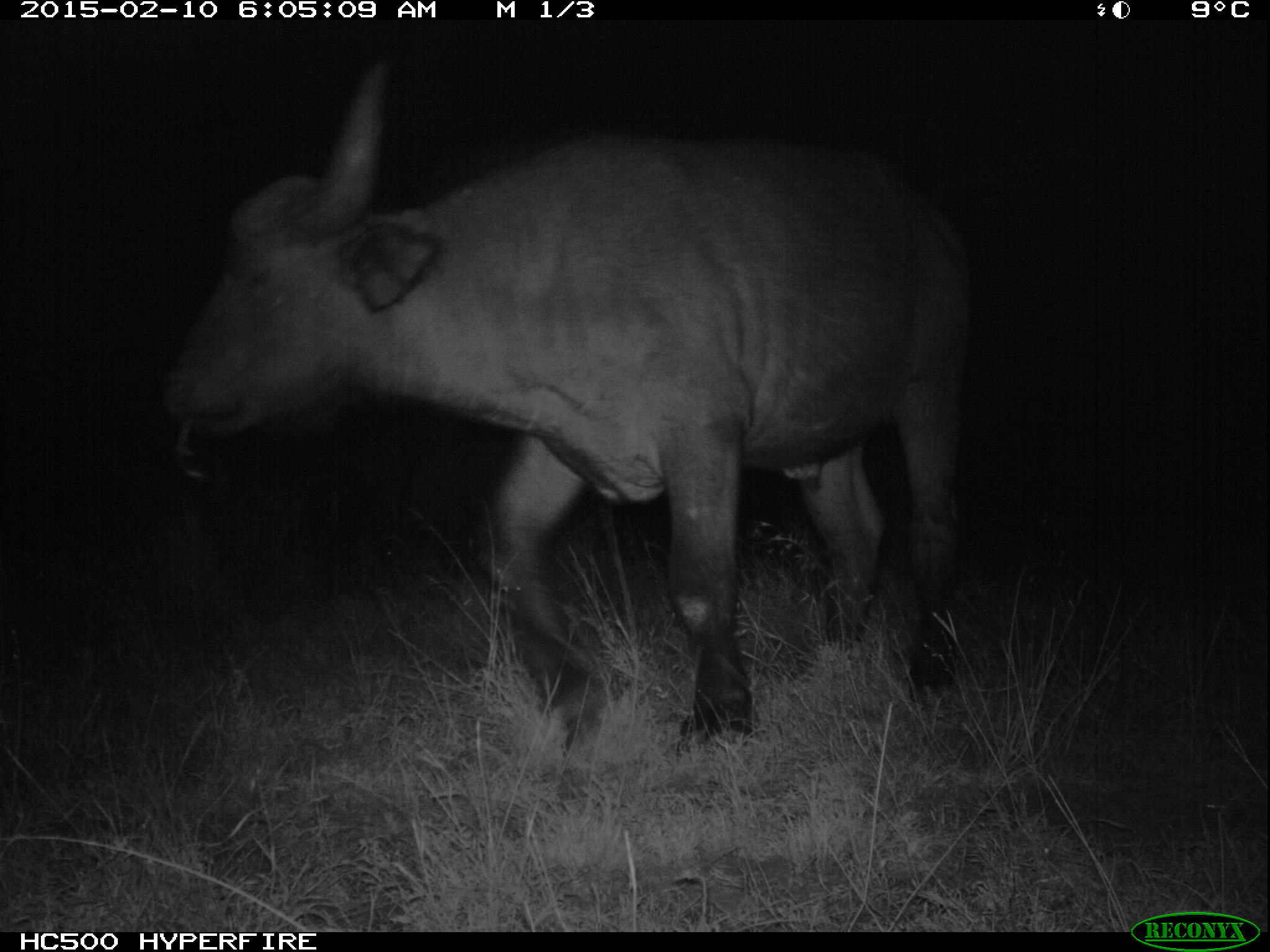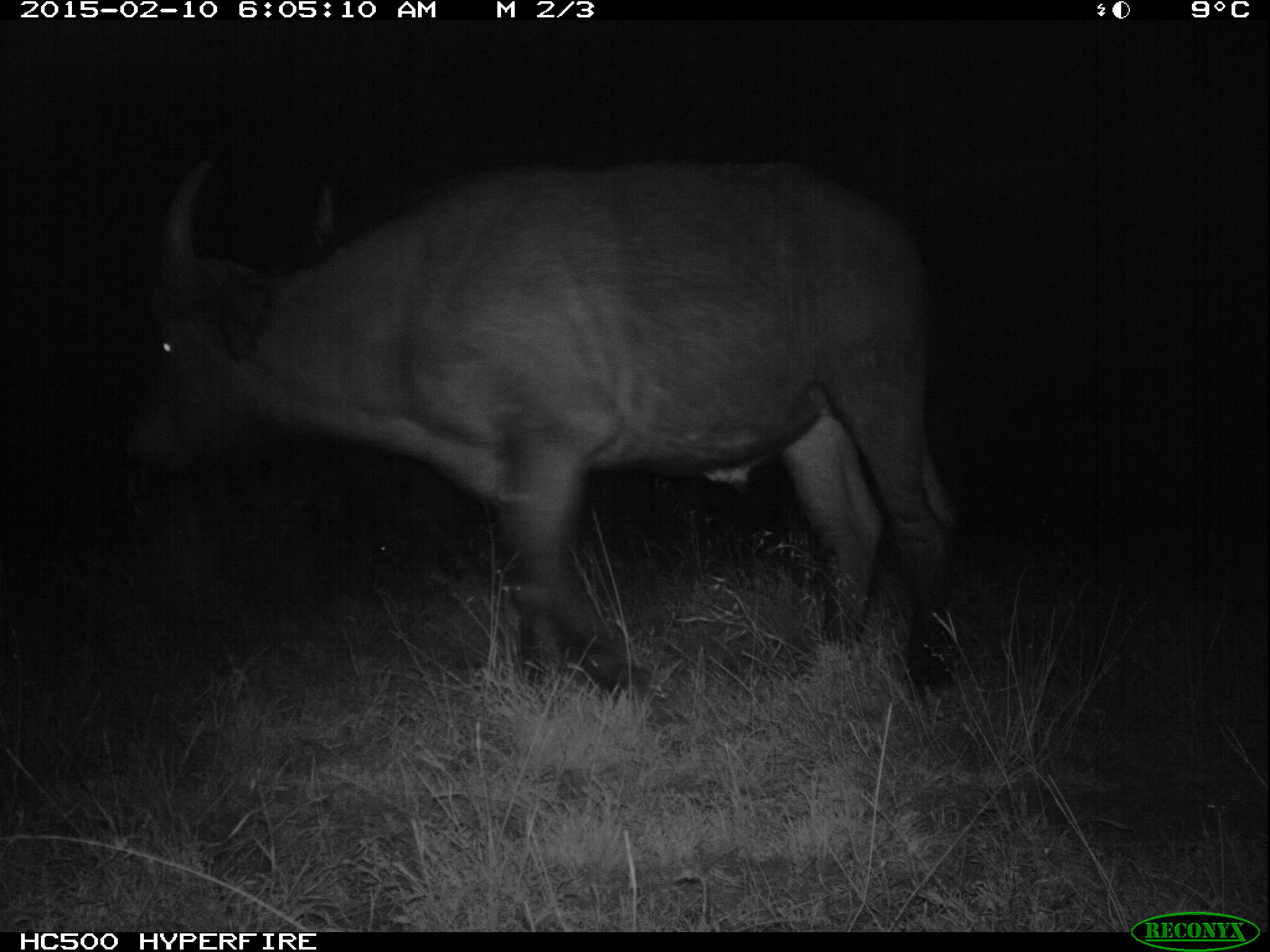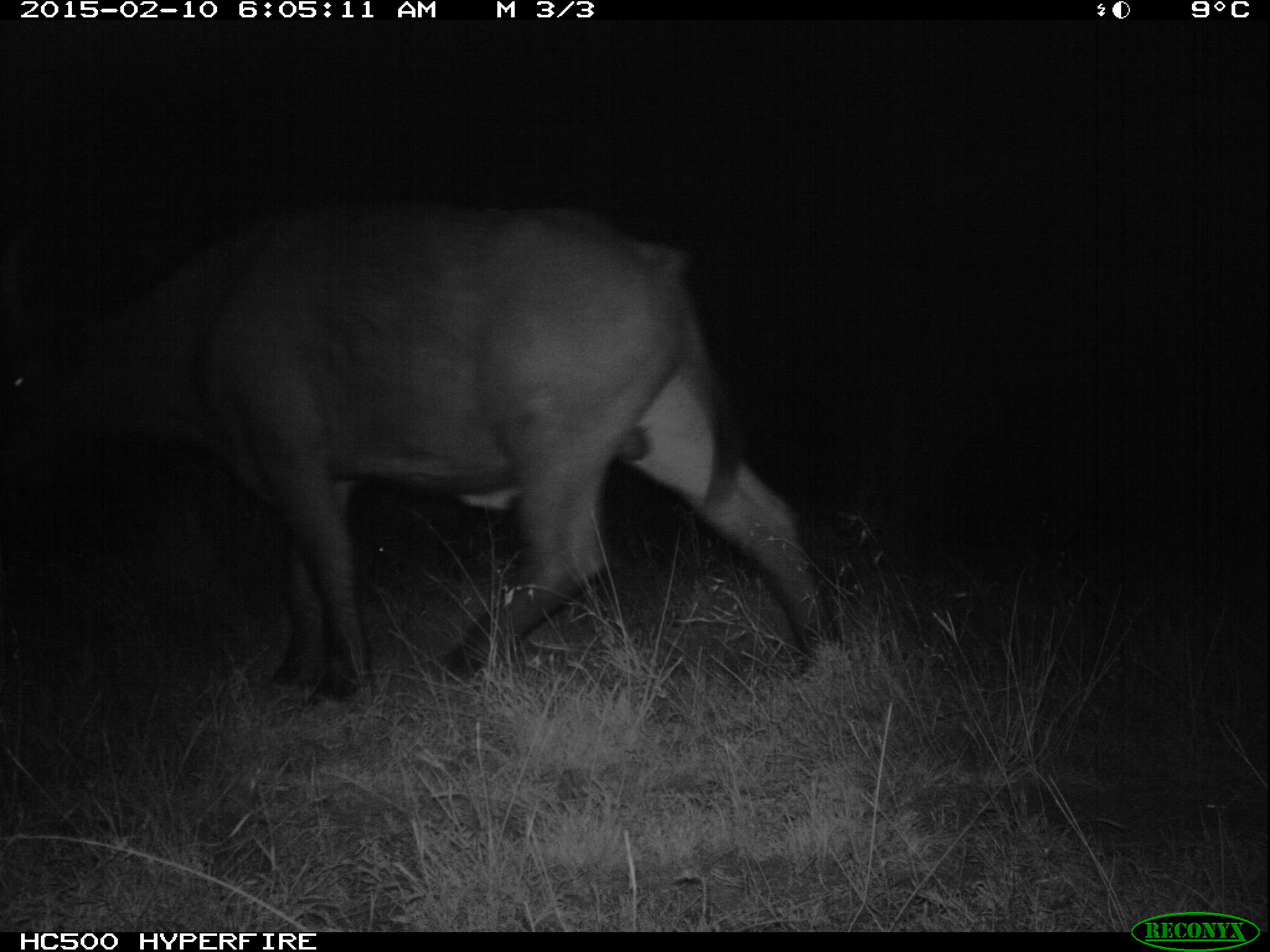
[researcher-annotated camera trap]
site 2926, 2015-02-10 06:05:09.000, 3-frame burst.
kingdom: Animalia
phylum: Chordata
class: Mammalia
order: Artiodactyla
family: Bovidae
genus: Syncerus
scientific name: Syncerus caffer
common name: african buffalo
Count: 5.